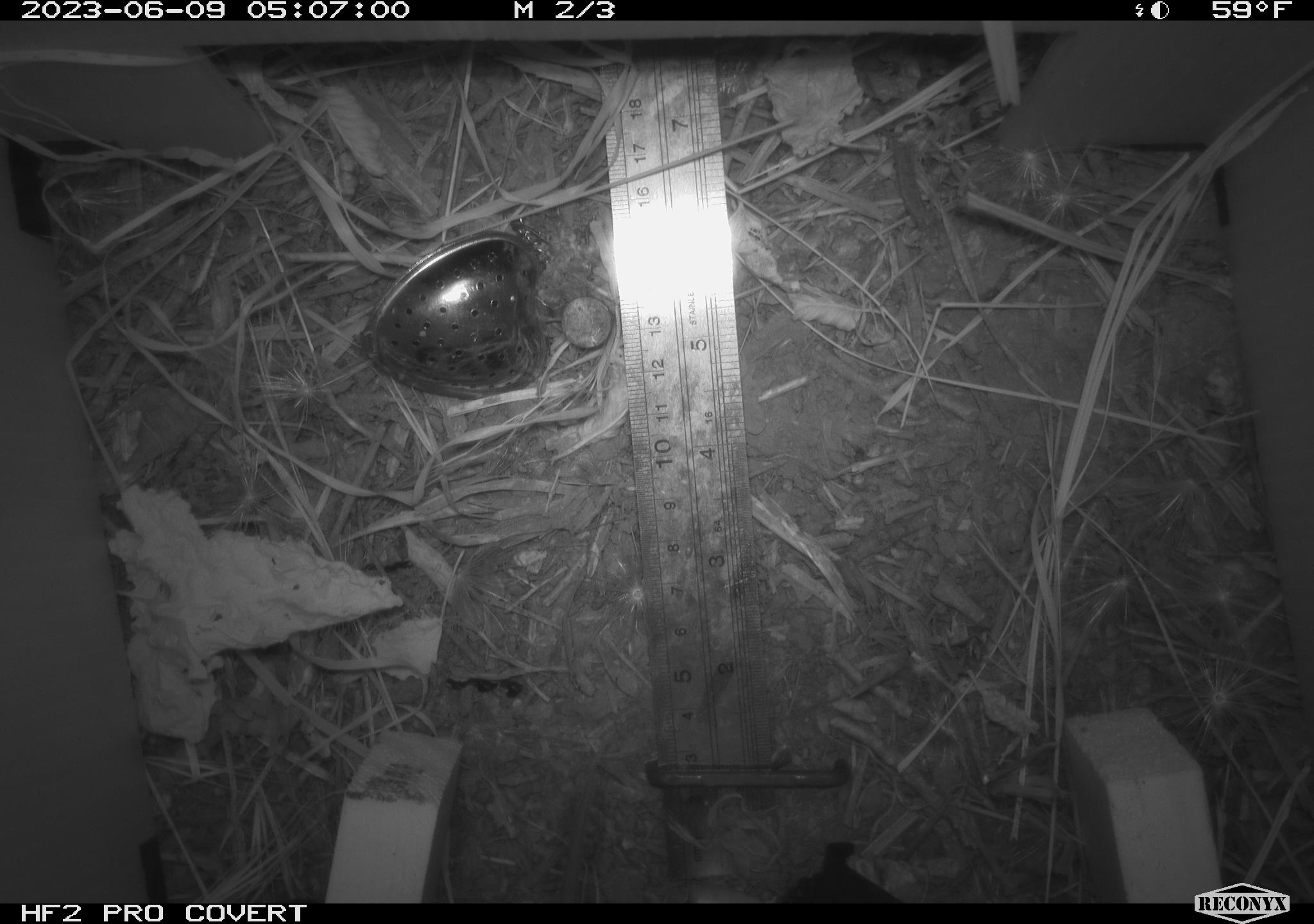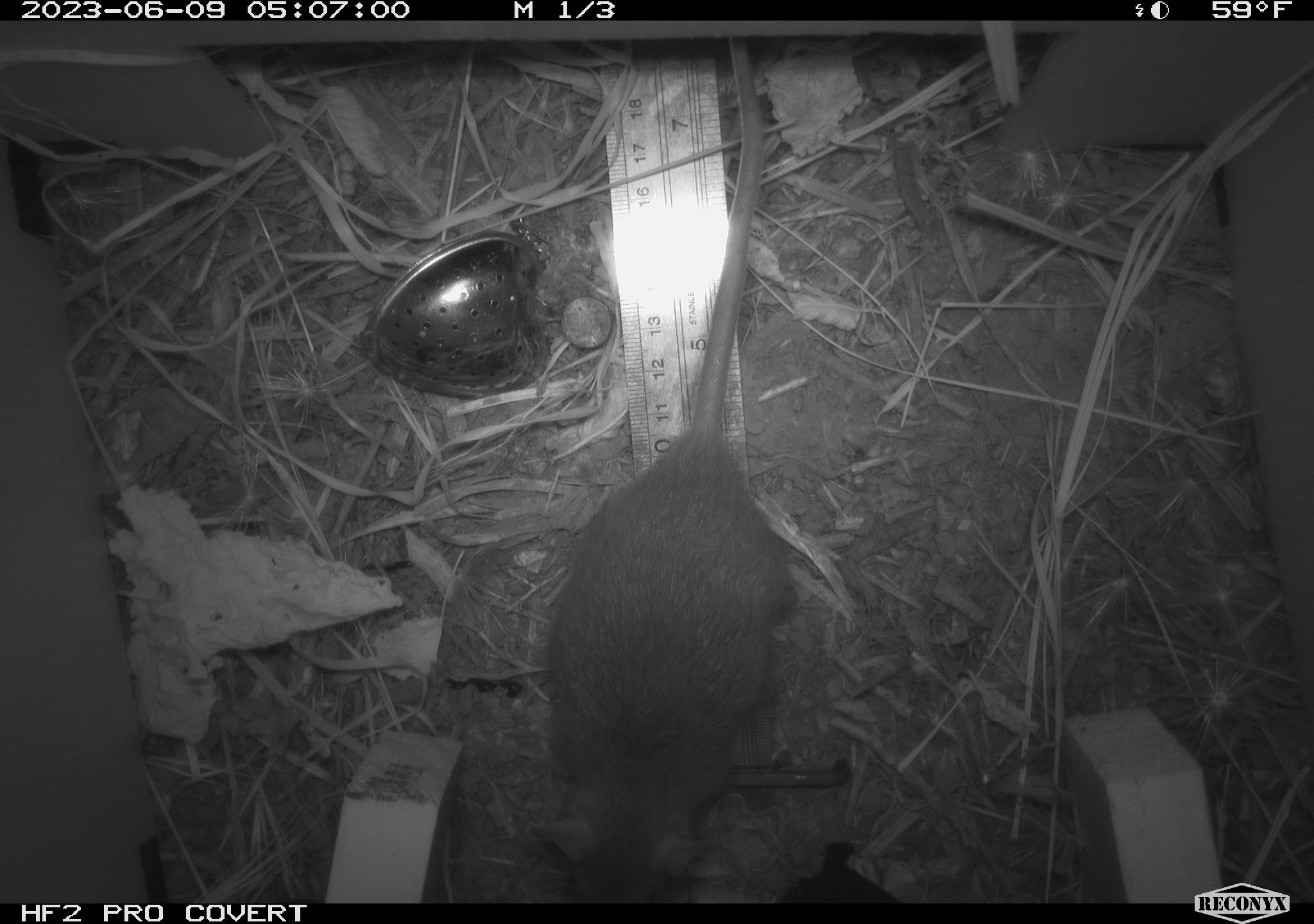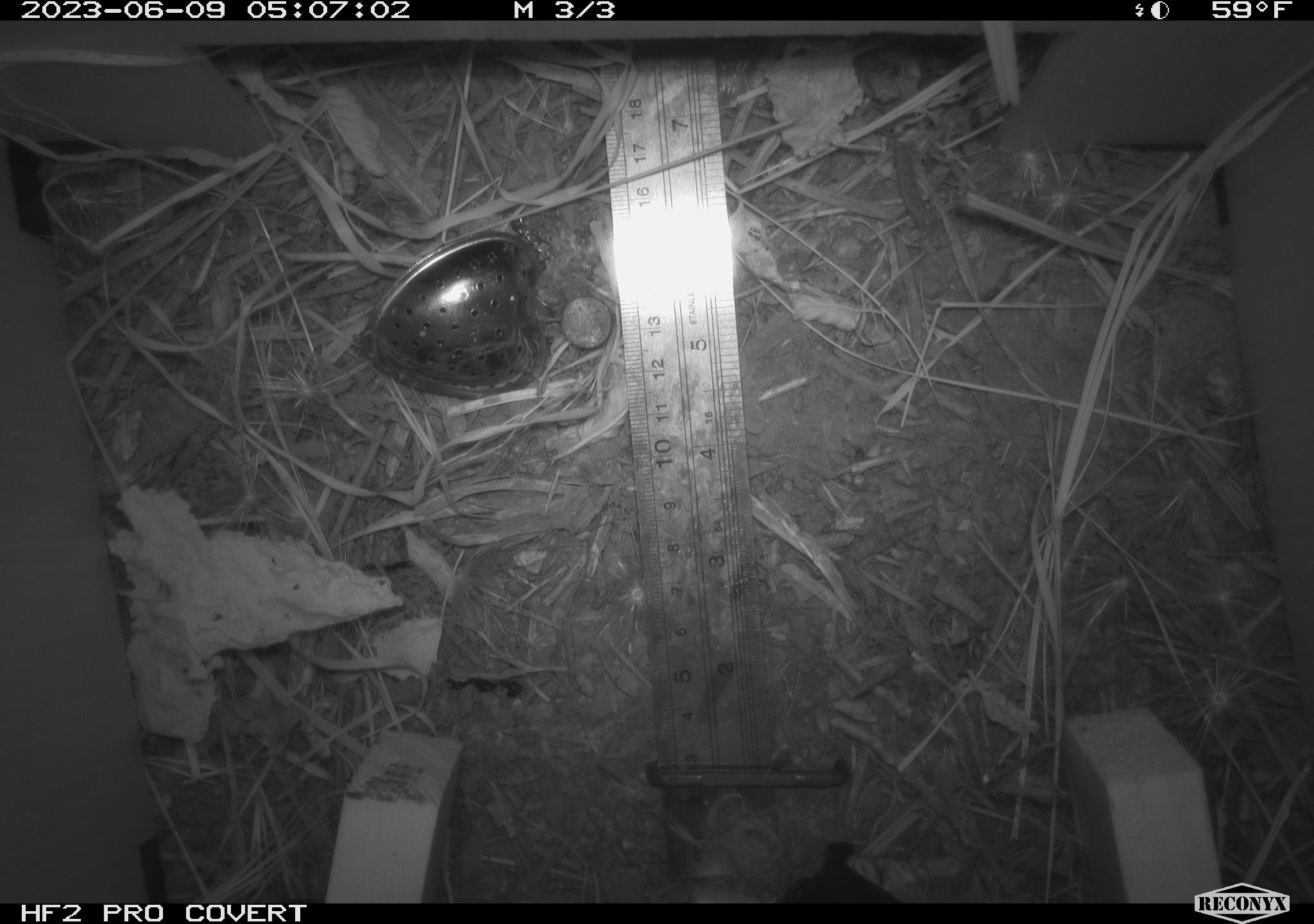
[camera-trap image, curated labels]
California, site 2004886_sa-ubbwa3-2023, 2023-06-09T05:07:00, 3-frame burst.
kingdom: Animalia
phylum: Chordata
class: Mammalia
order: Rodentia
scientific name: Rodentia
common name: mouse species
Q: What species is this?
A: Mouse species (Rodentia).